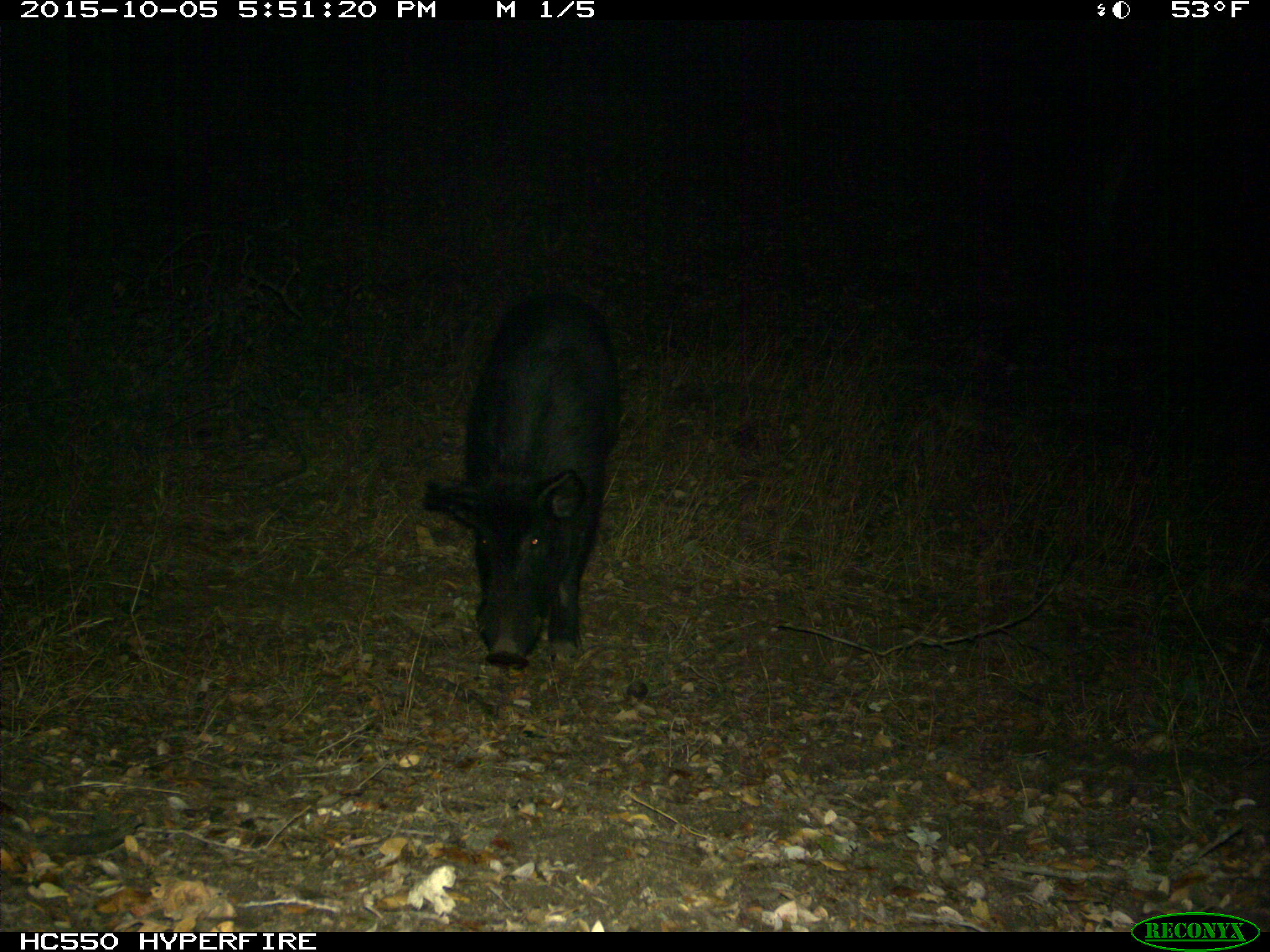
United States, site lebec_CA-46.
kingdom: Animalia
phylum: Chordata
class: Mammalia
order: Artiodactyla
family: Suidae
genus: Sus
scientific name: Sus scrofa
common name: wild boar